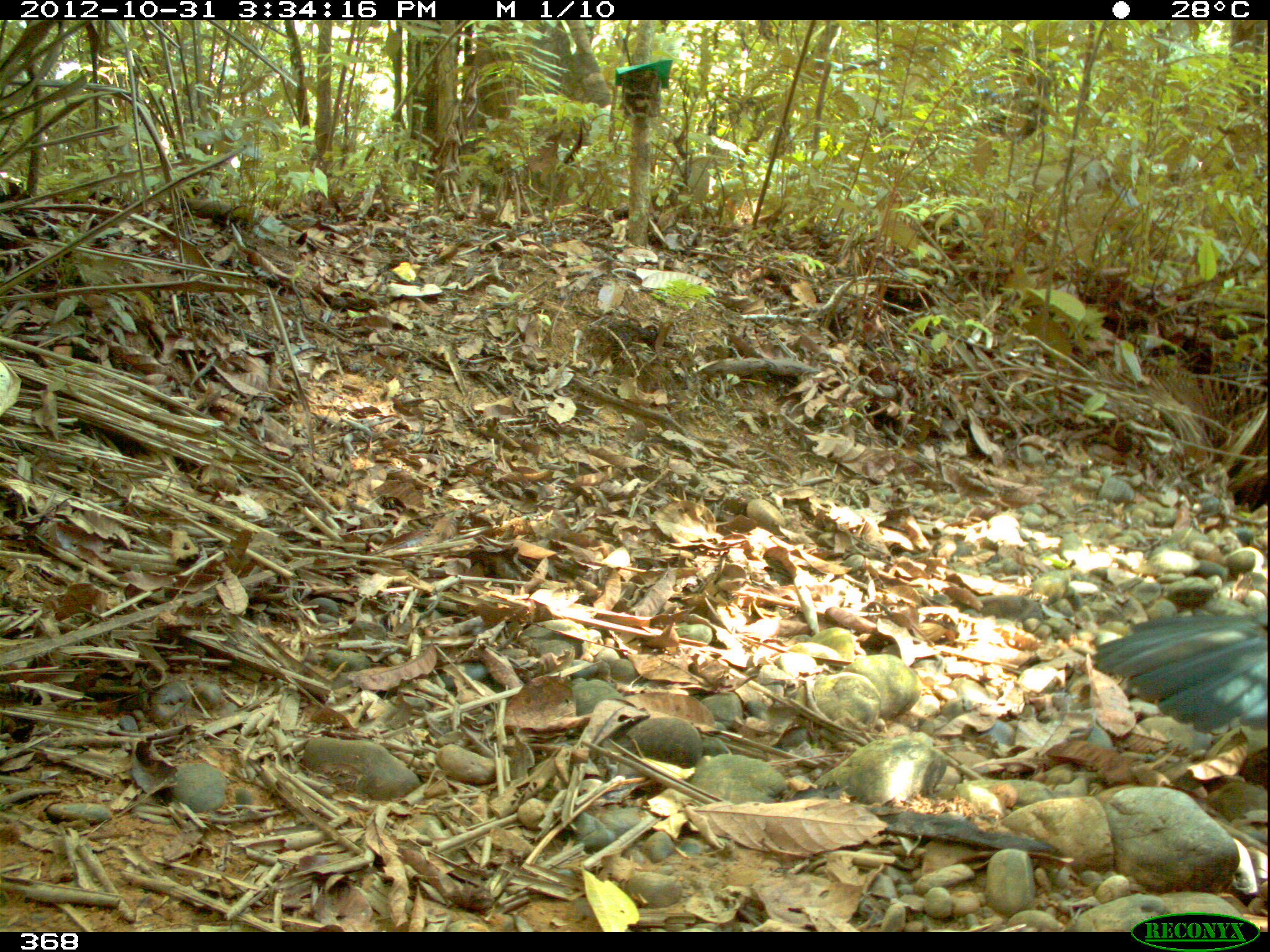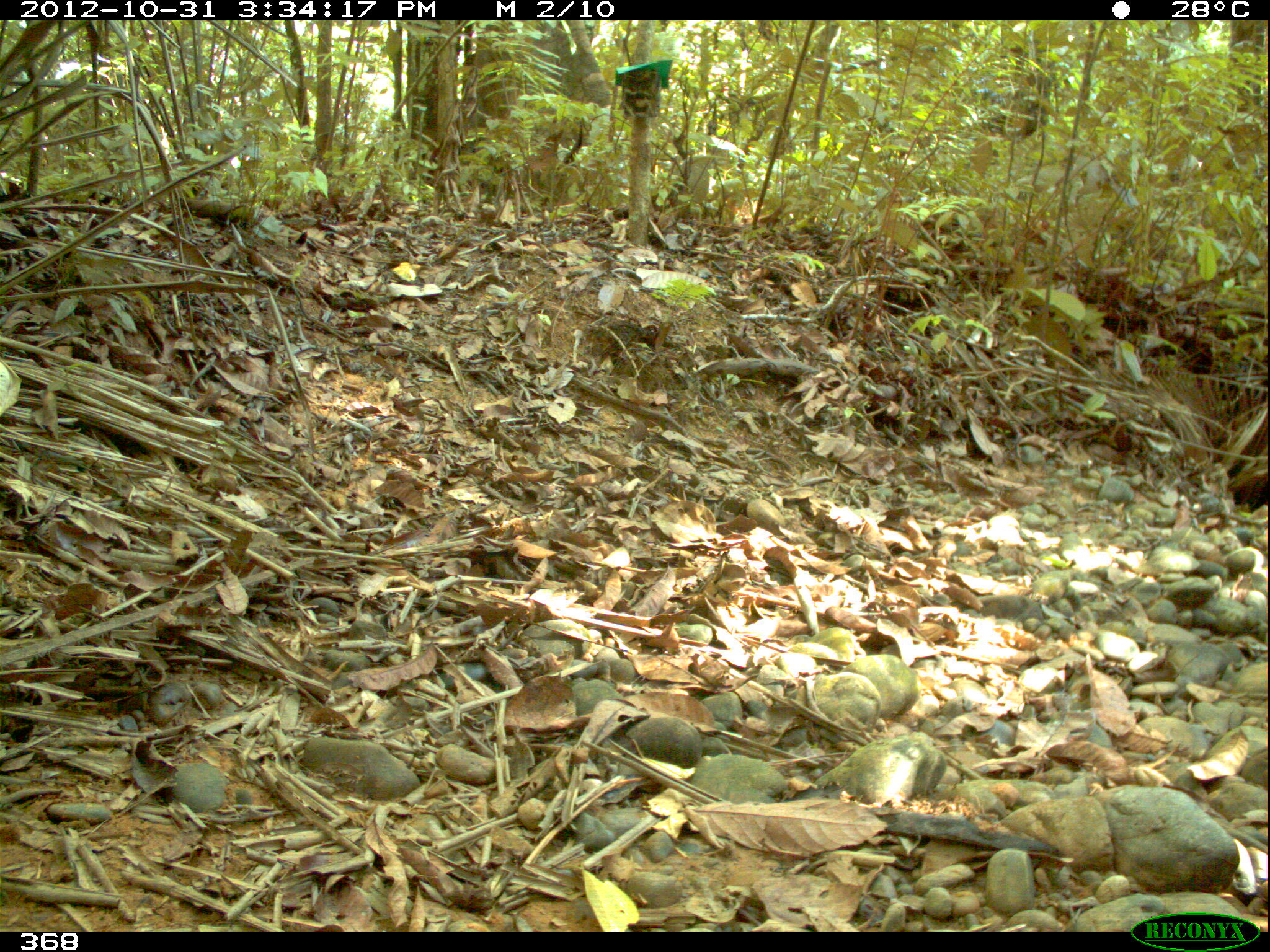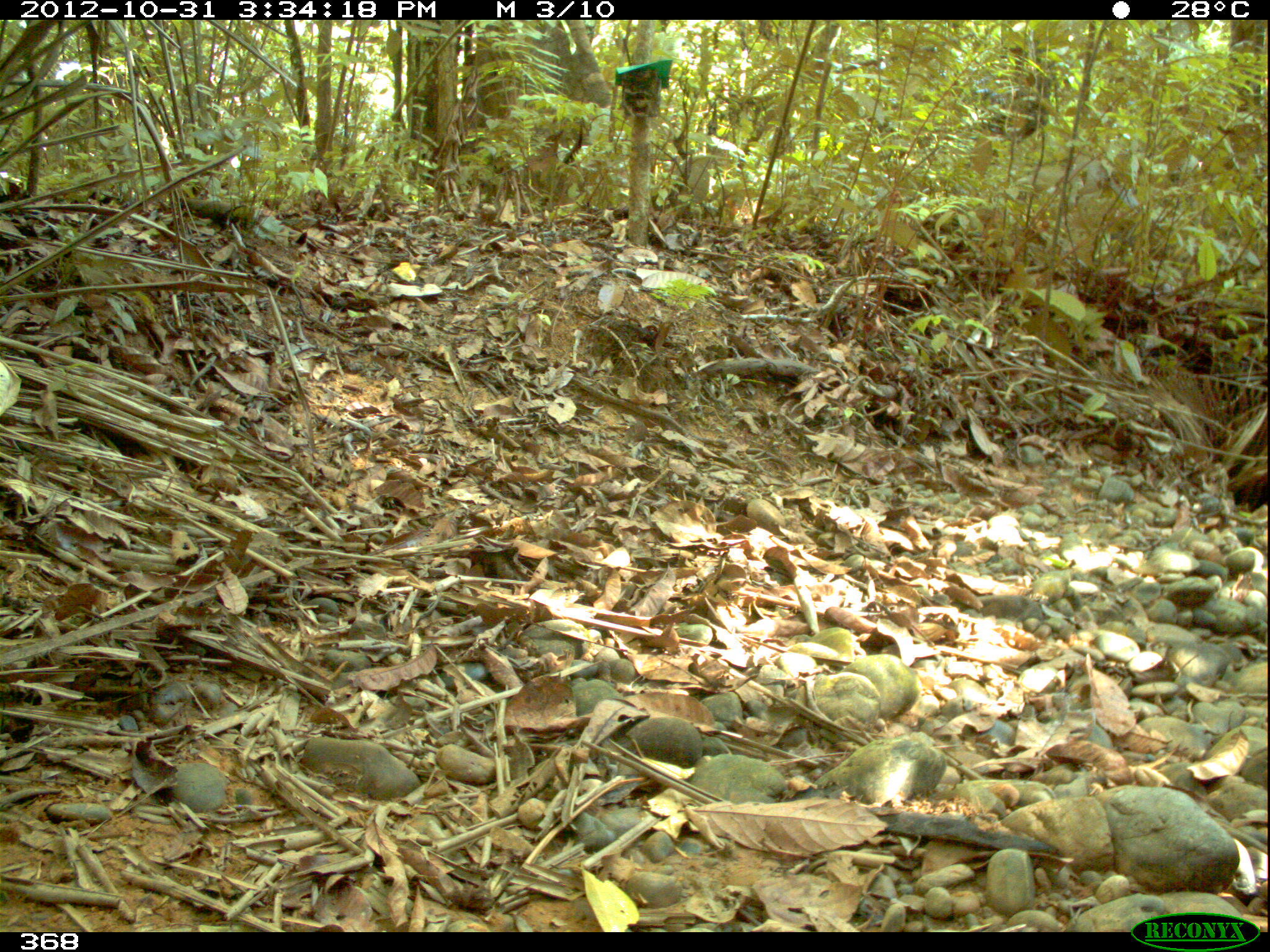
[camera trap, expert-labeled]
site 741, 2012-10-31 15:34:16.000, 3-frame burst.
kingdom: Animalia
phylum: Chordata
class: Aves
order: Galliformes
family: Cracidae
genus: Penelope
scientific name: Penelope jacquacu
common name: spix's guan